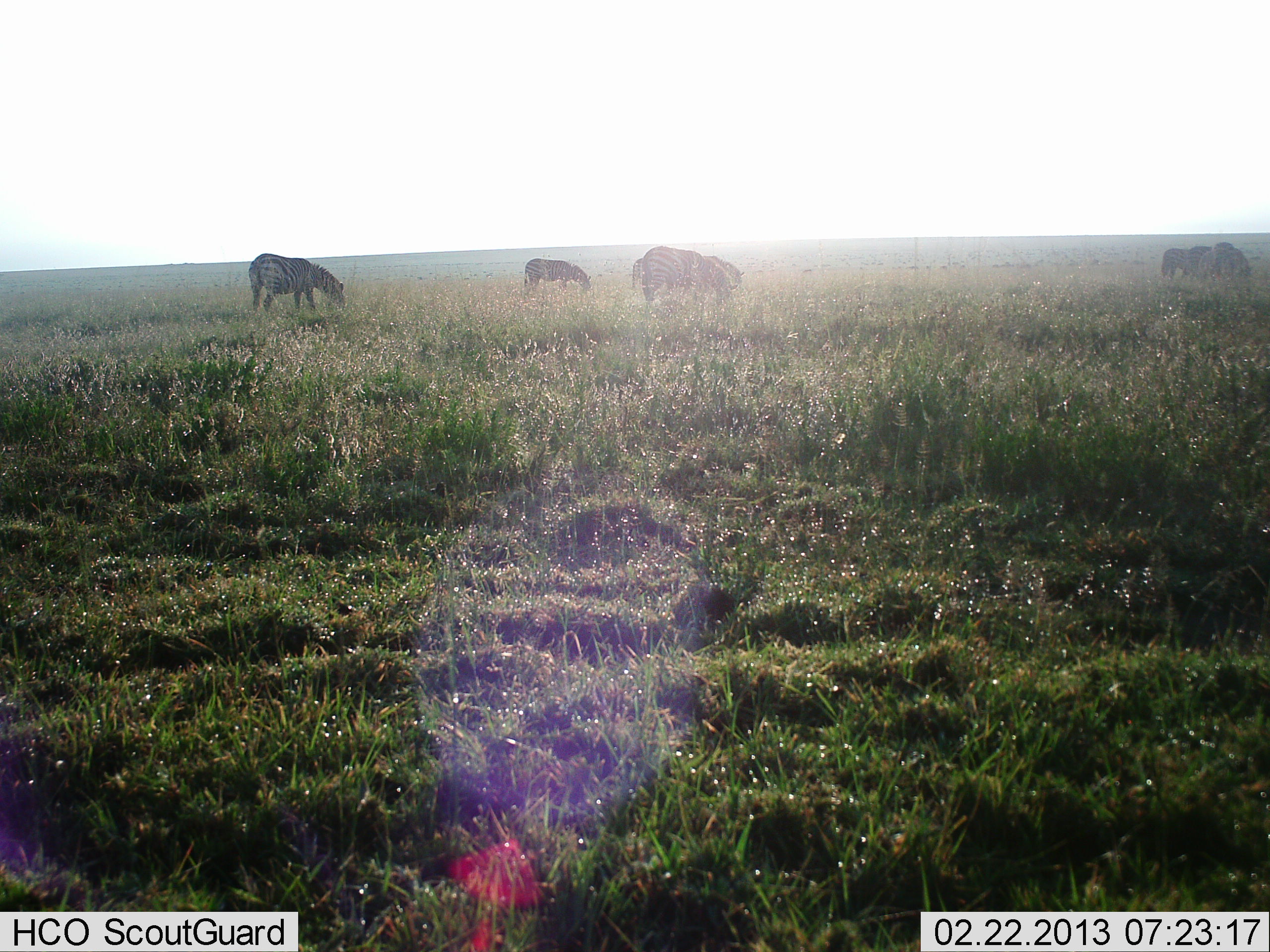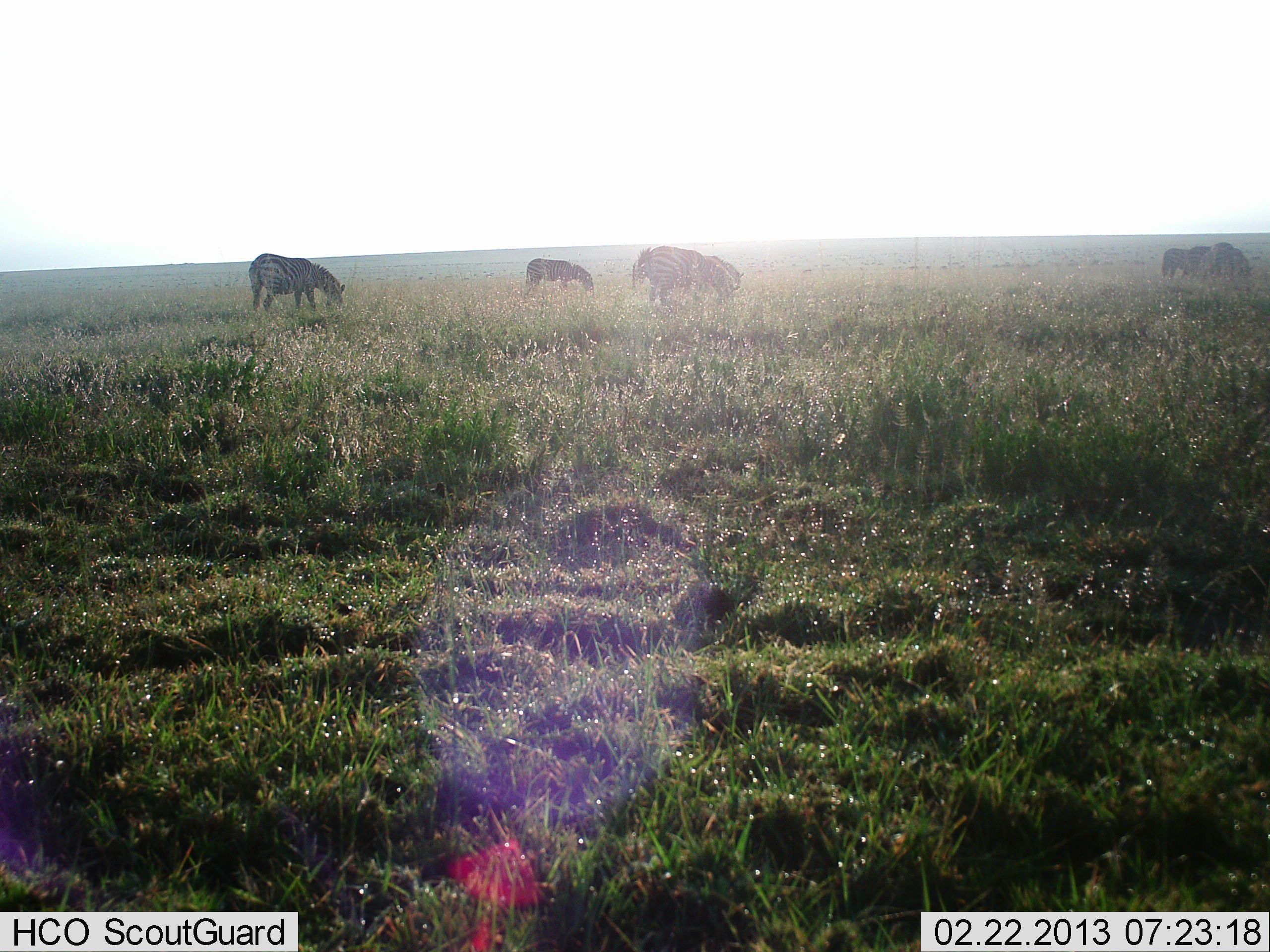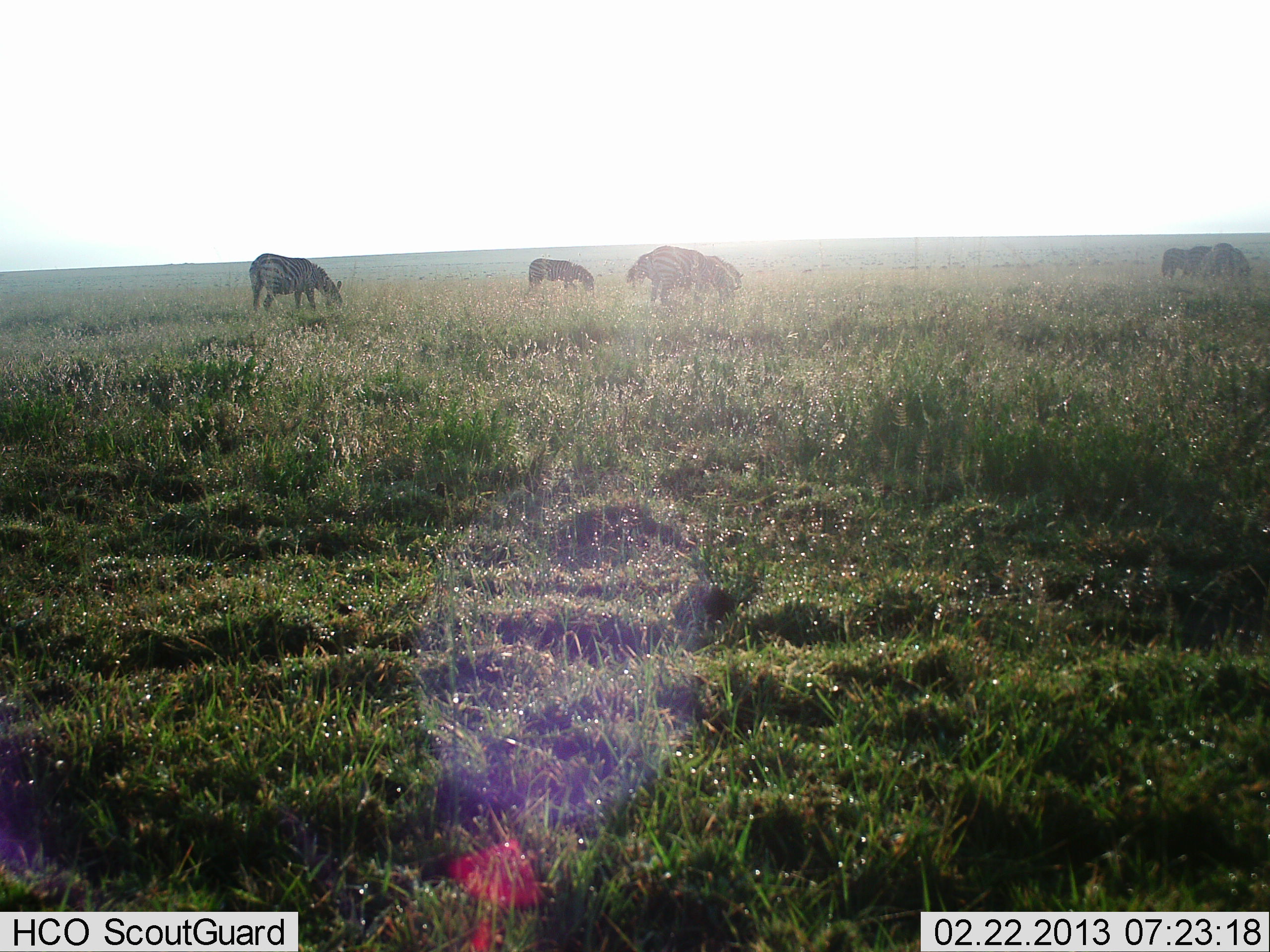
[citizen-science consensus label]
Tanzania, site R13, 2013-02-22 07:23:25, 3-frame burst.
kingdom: Animalia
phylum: Chordata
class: Mammalia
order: Perissodactyla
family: Equidae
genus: Equus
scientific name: Equus quagga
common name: plains zebra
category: zebra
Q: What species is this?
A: Zebra (plains zebra) (Equus quagga).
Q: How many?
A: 6.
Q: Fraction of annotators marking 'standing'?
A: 33%.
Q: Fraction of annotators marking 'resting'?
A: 0%.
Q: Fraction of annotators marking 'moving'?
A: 0%.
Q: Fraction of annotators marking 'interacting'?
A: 0%.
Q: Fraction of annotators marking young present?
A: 0%.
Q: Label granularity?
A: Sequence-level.